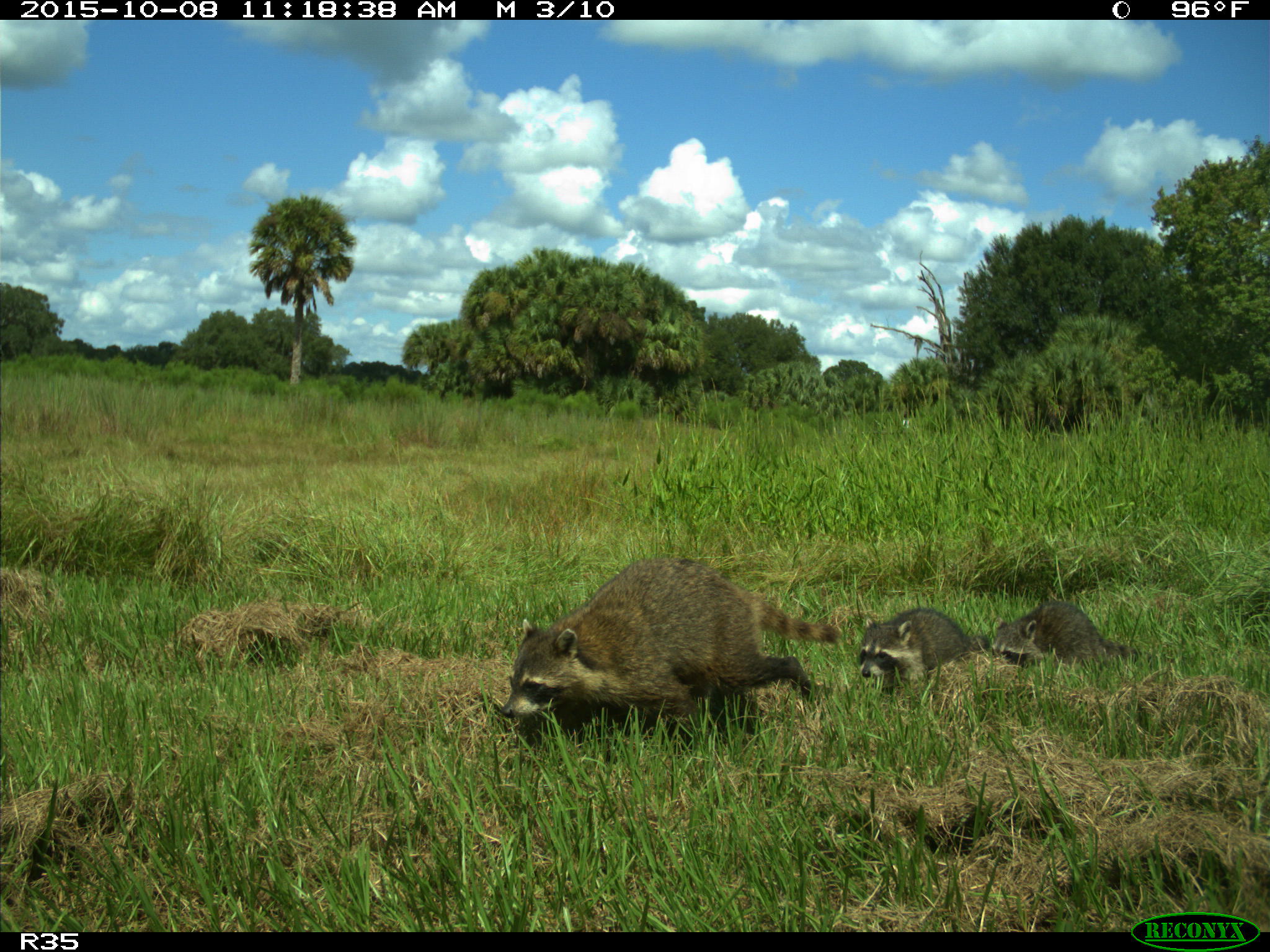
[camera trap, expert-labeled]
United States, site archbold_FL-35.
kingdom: Animalia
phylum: Chordata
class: Mammalia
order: Carnivora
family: Procyonidae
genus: Procyon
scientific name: Procyon lotor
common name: common raccoon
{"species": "Procyon lotor (common raccoon)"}